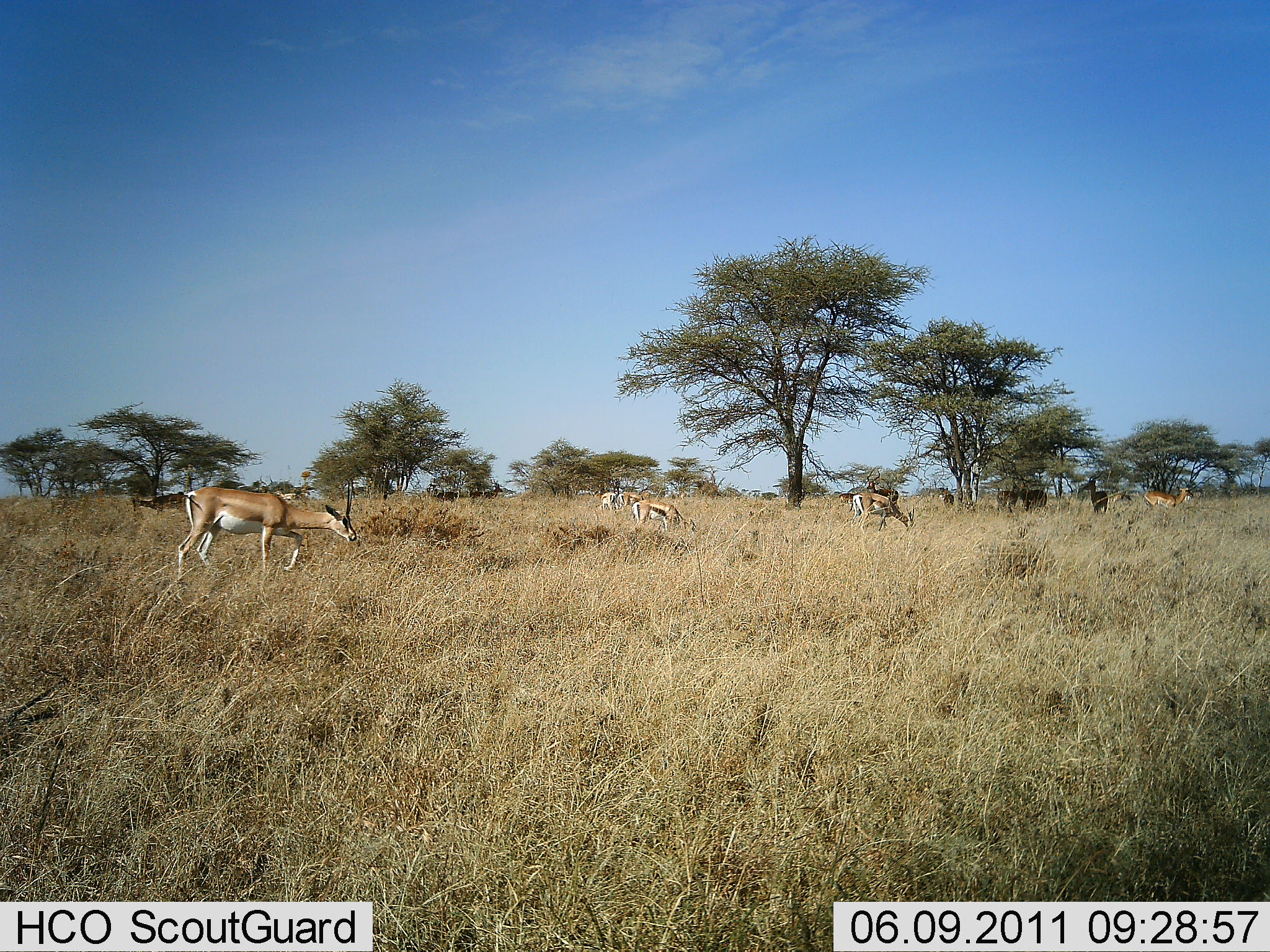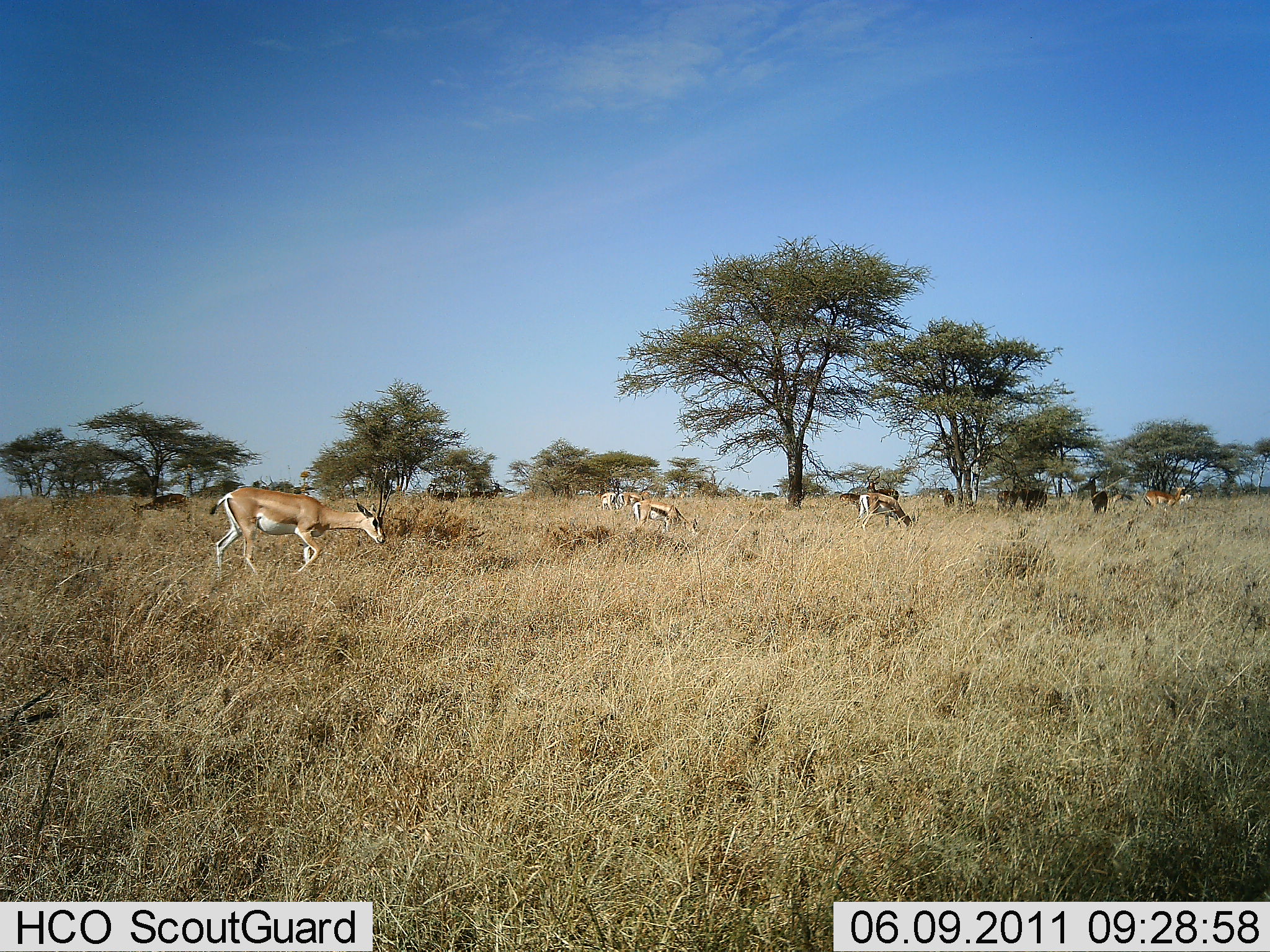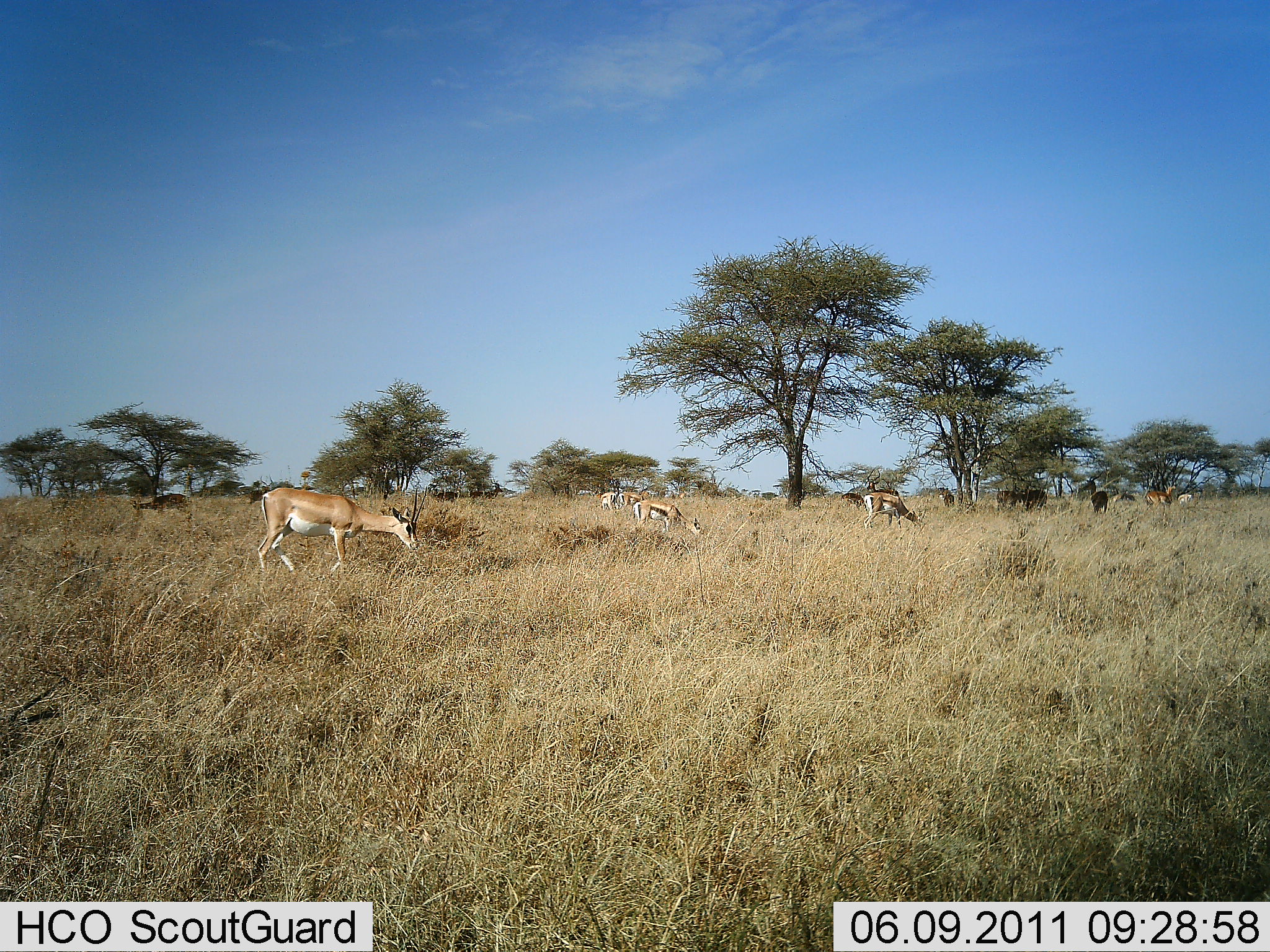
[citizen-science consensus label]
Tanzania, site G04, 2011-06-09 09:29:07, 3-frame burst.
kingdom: Animalia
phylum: Chordata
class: Mammalia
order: Artiodactyla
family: Bovidae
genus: Nanger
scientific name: Nanger granti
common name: grant's gazelle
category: gazellegrants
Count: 6.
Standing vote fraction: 10%.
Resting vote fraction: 0%.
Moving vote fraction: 80%.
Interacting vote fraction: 0%.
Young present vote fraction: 0%.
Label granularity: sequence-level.